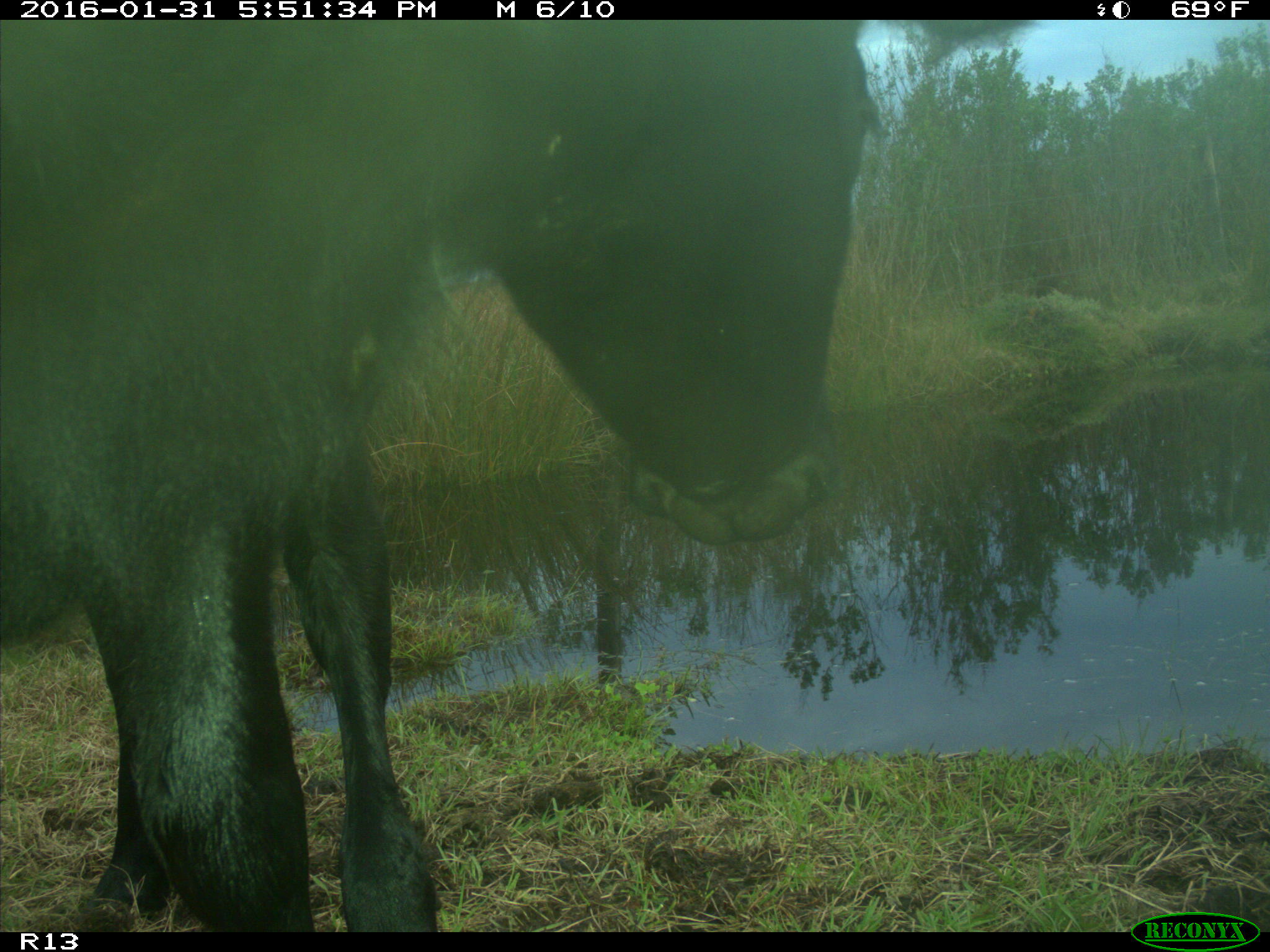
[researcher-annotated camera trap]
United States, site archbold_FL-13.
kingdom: Animalia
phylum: Chordata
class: Mammalia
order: Artiodactyla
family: Bovidae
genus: Bos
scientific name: Bos taurus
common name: domestic cow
Bos taurus (domestic cow).